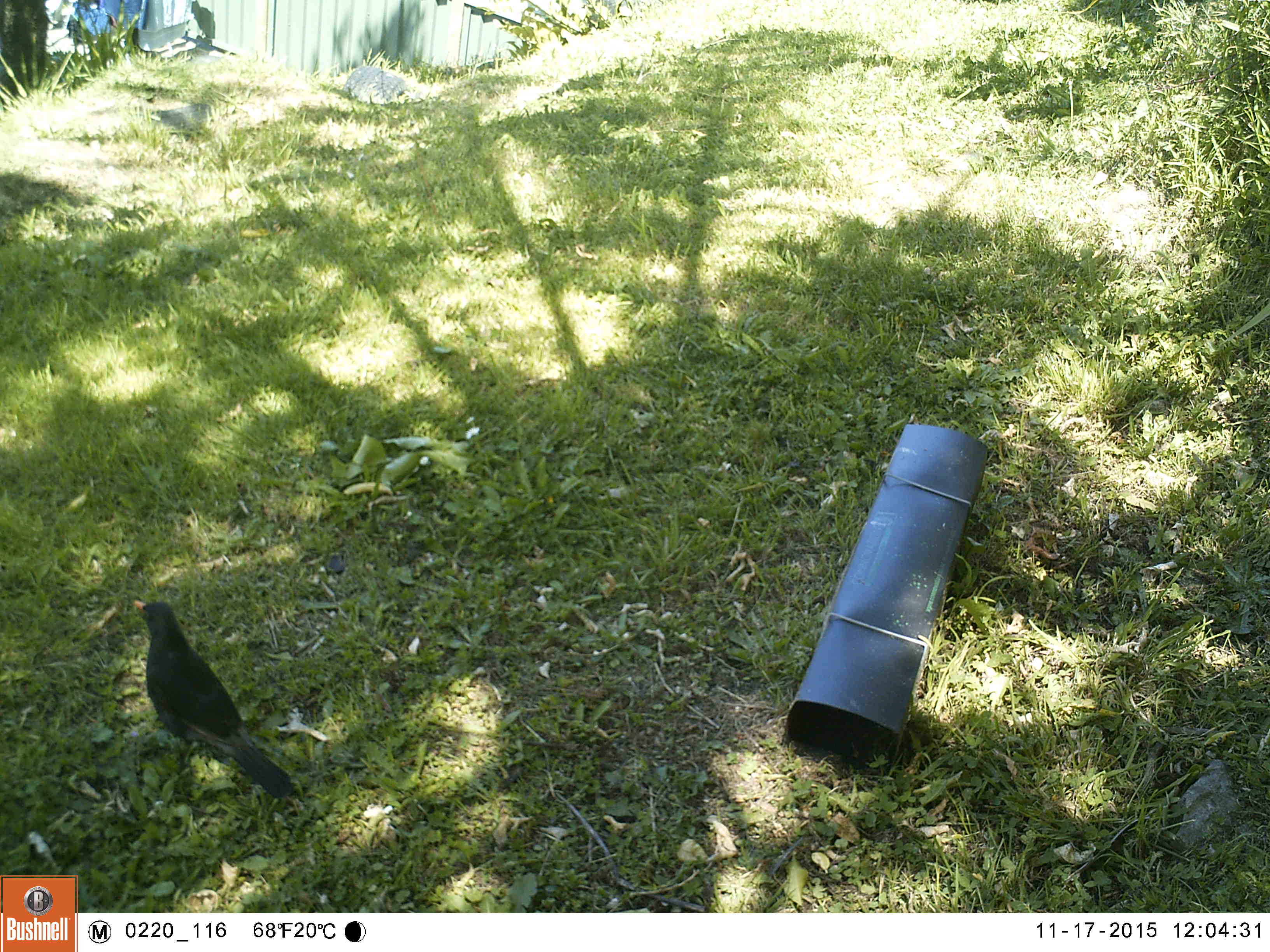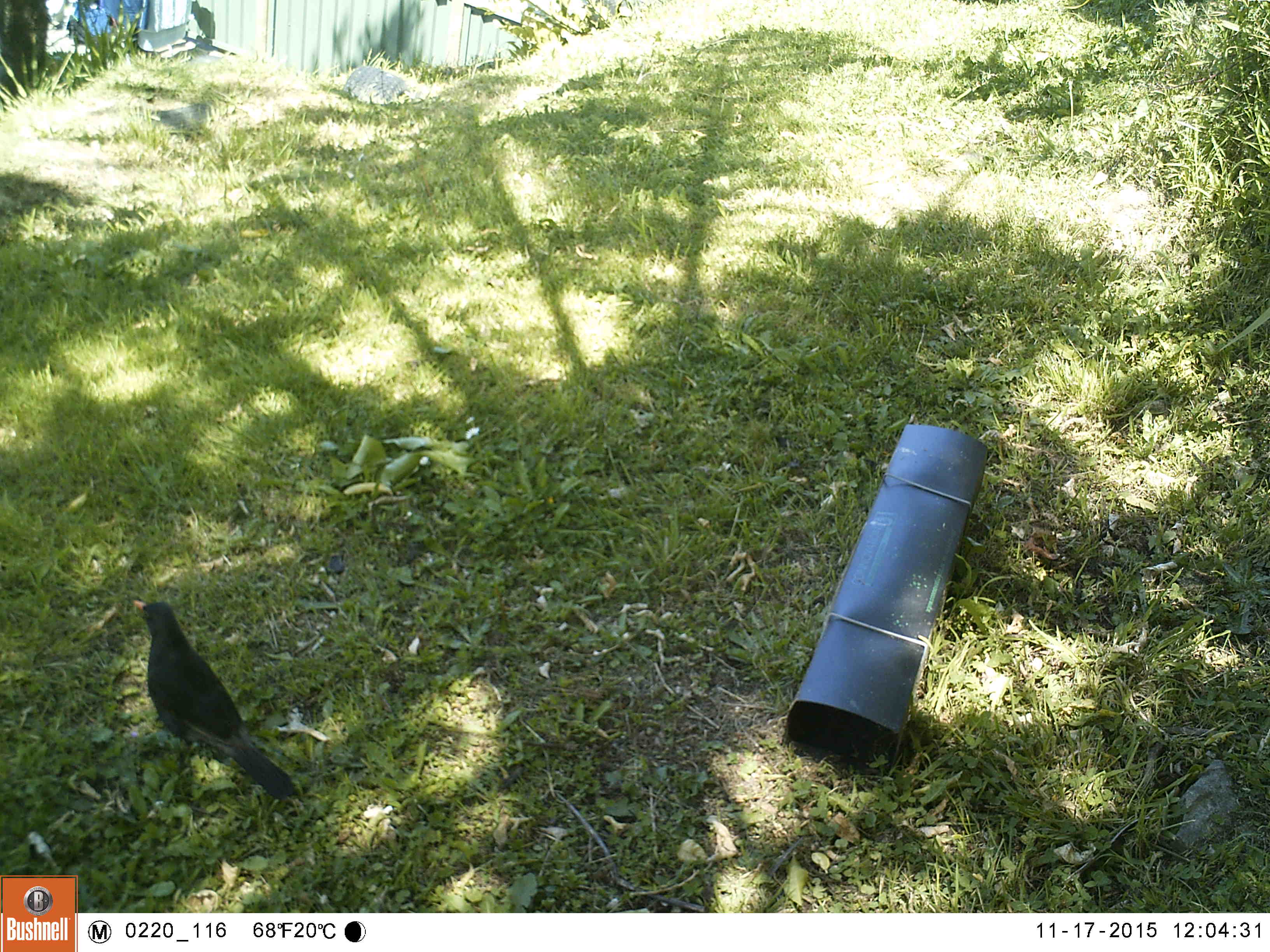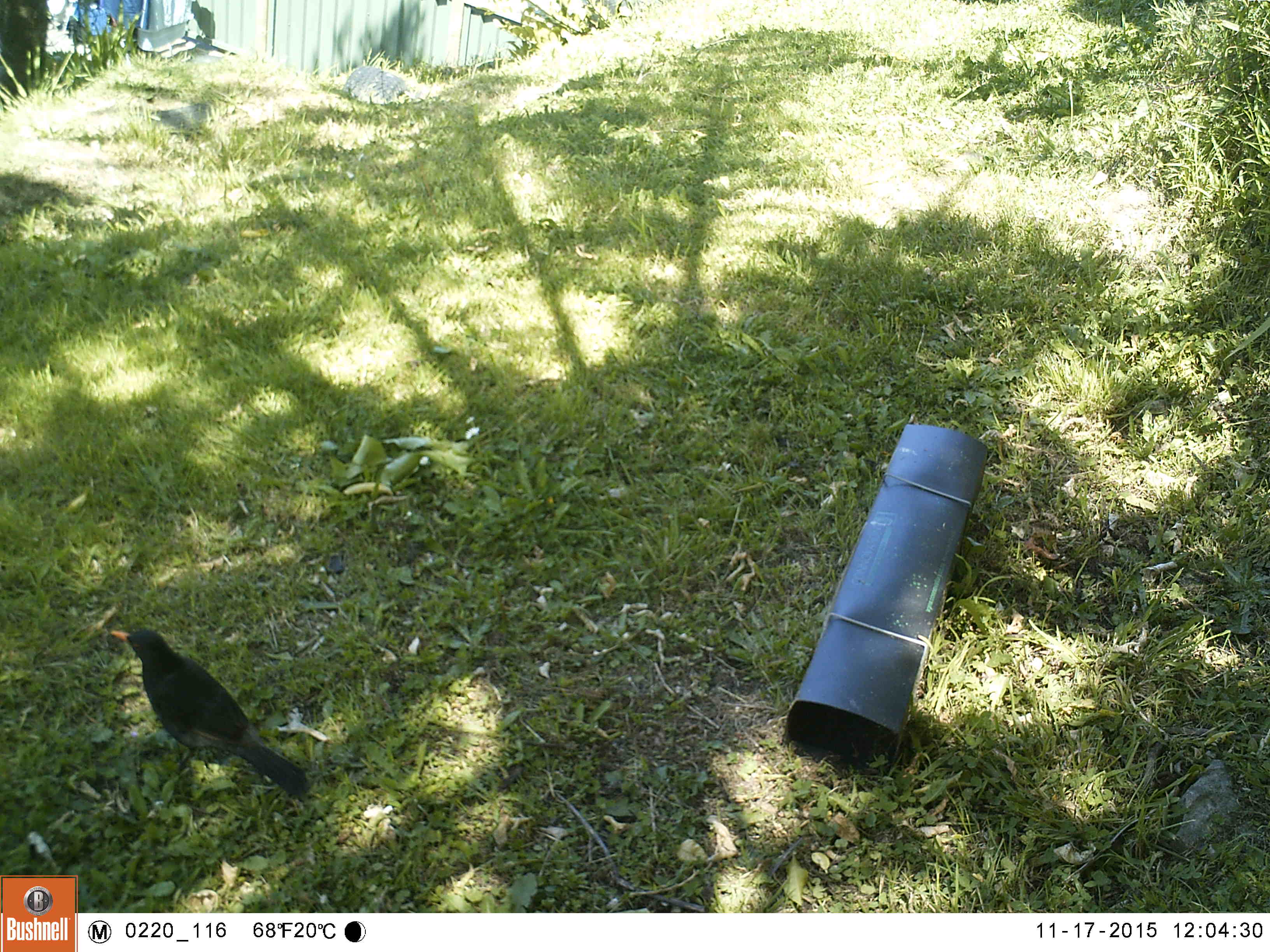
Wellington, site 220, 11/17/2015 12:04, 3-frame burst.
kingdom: Animalia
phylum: Chordata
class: Aves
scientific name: Aves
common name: bird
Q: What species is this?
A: Bird (Aves).